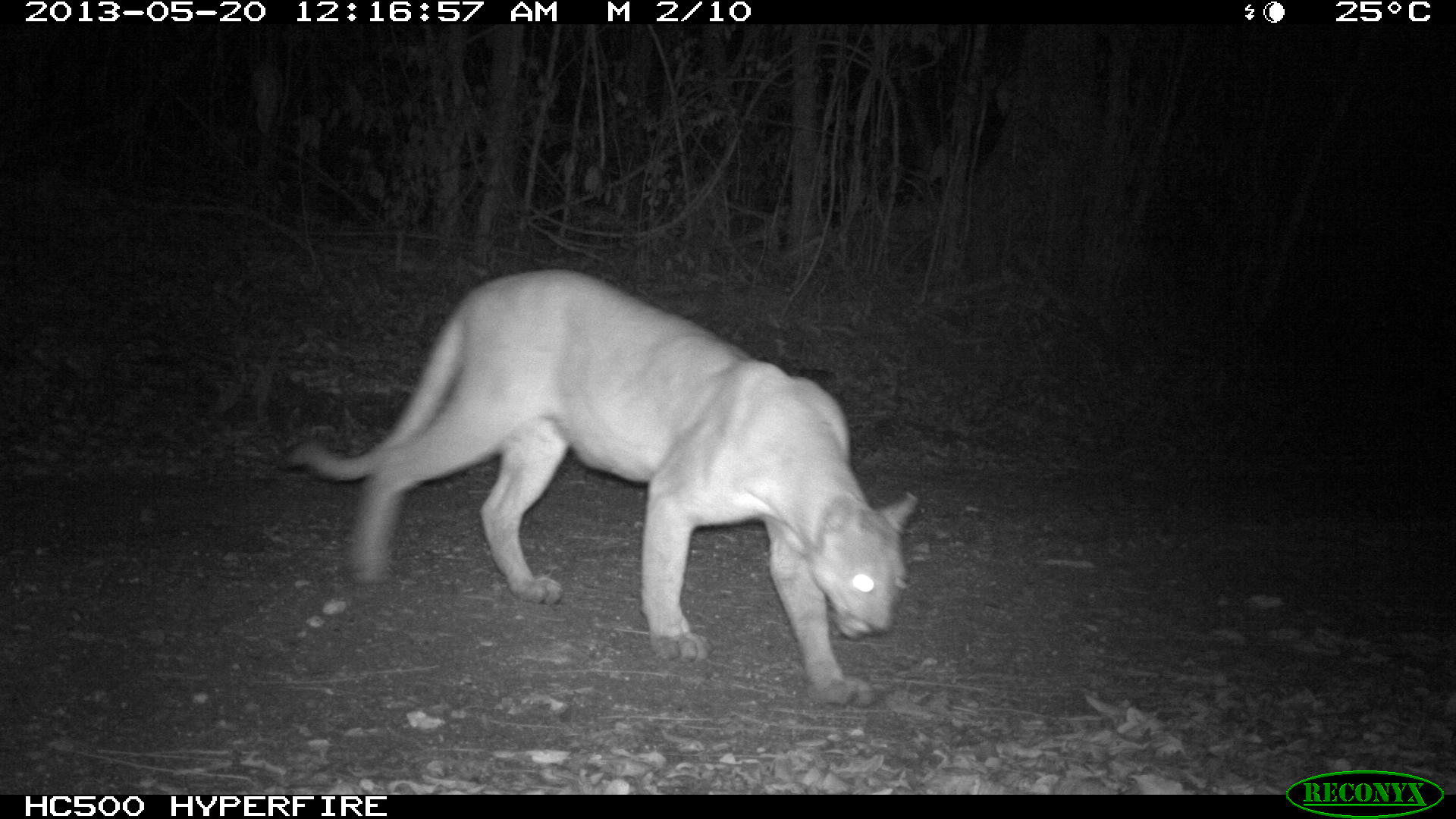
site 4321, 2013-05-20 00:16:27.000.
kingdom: Animalia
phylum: Chordata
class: Mammalia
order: Carnivora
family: Felidae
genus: Puma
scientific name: Puma concolor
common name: mountain lion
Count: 1.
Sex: male.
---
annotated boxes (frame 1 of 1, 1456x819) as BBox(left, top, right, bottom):
puma concolor: BBox(280, 266, 918, 704)